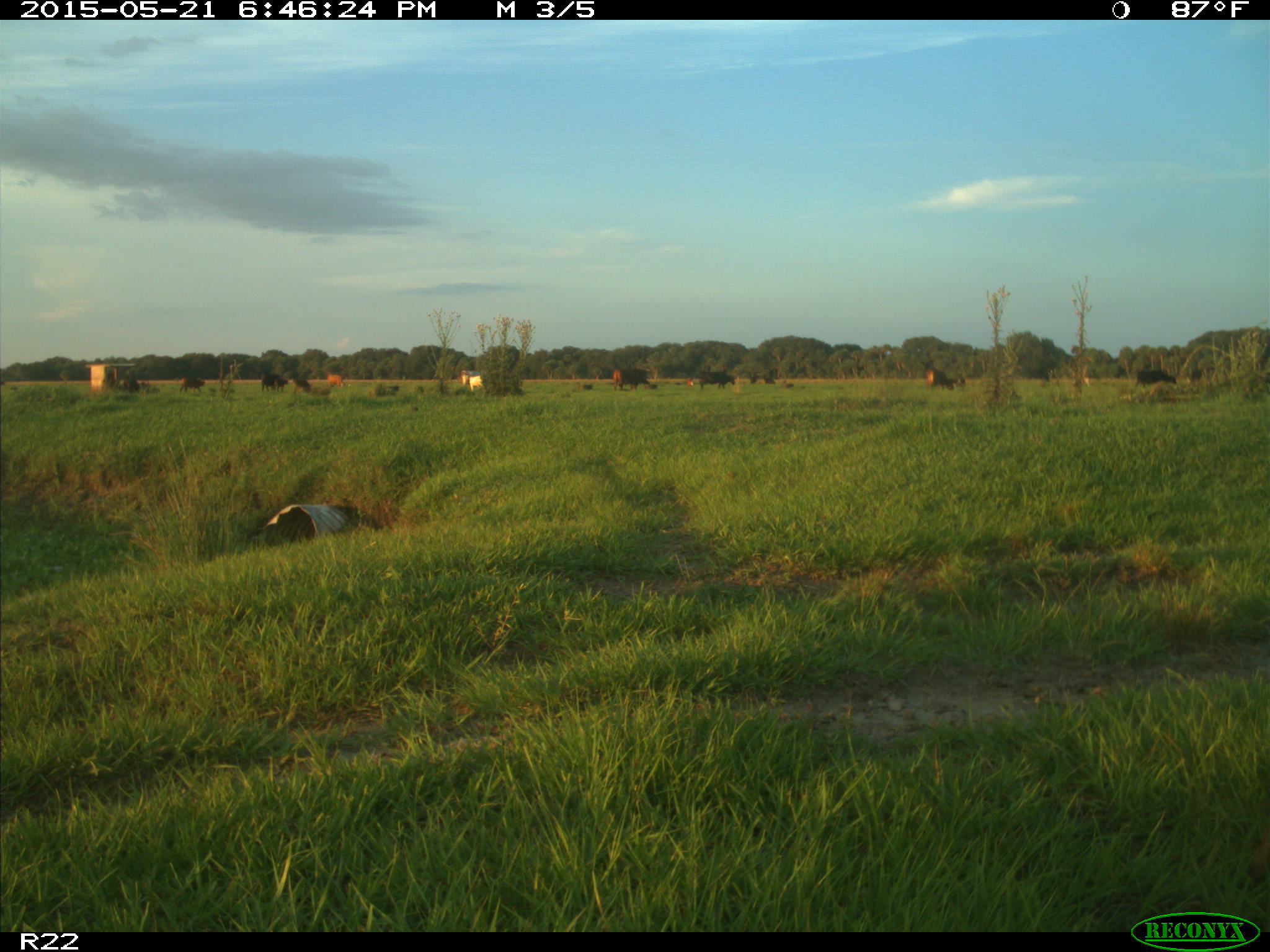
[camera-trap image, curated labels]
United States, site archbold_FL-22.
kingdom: Animalia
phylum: Chordata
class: Mammalia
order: Artiodactyla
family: Bovidae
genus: Bos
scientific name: Bos taurus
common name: domestic cow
Bos taurus (domestic cow).